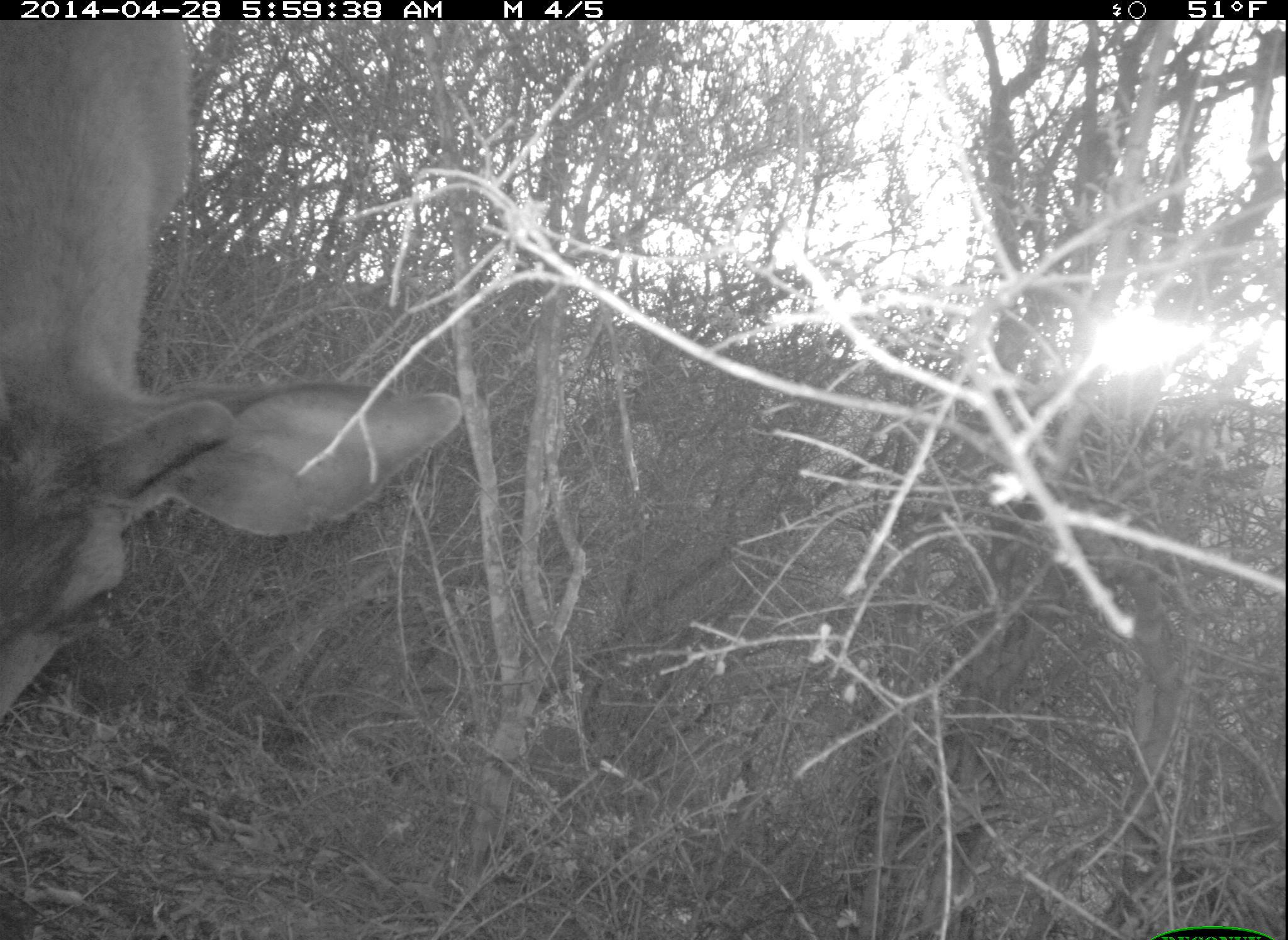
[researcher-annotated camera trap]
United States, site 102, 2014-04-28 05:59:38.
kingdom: Animalia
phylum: Chordata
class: Mammalia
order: Artiodactyla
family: Cervidae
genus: Odocoileus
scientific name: Odocoileus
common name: deer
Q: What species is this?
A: Deer (Odocoileus).